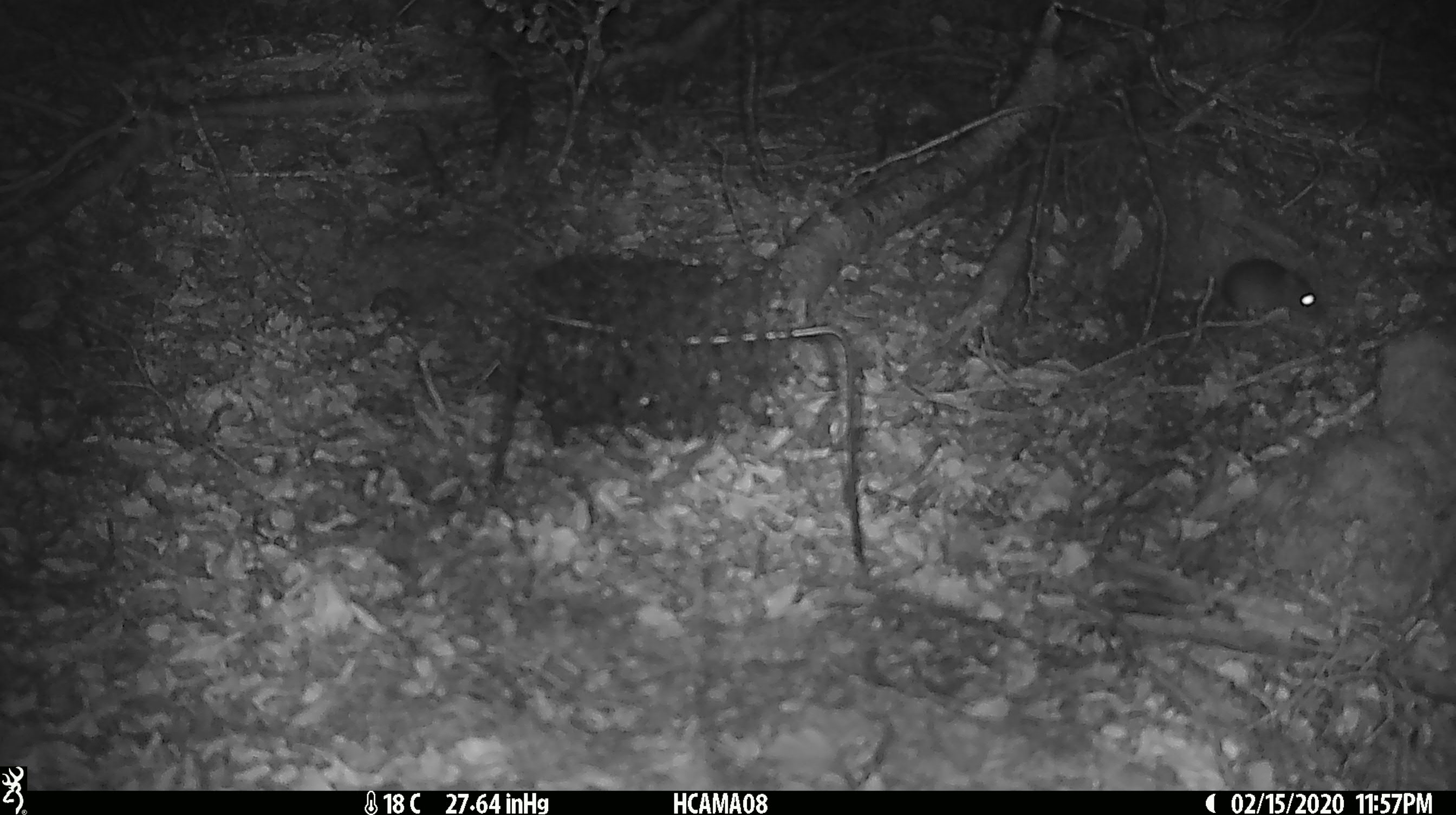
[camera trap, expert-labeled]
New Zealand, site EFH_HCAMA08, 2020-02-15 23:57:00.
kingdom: Animalia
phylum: Chordata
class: Mammalia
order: Rodentia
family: Muridae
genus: Mus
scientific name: Mus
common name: mouse